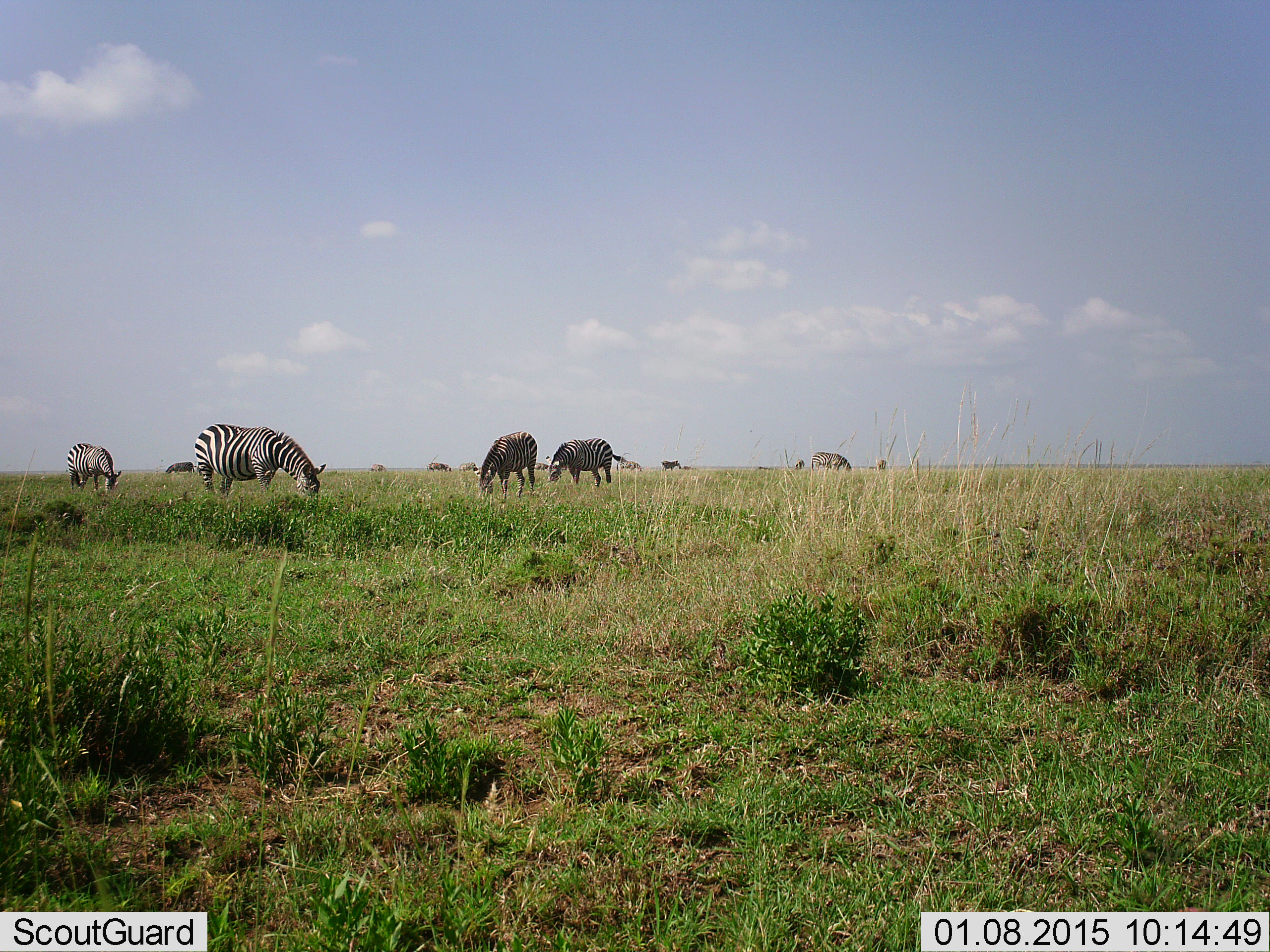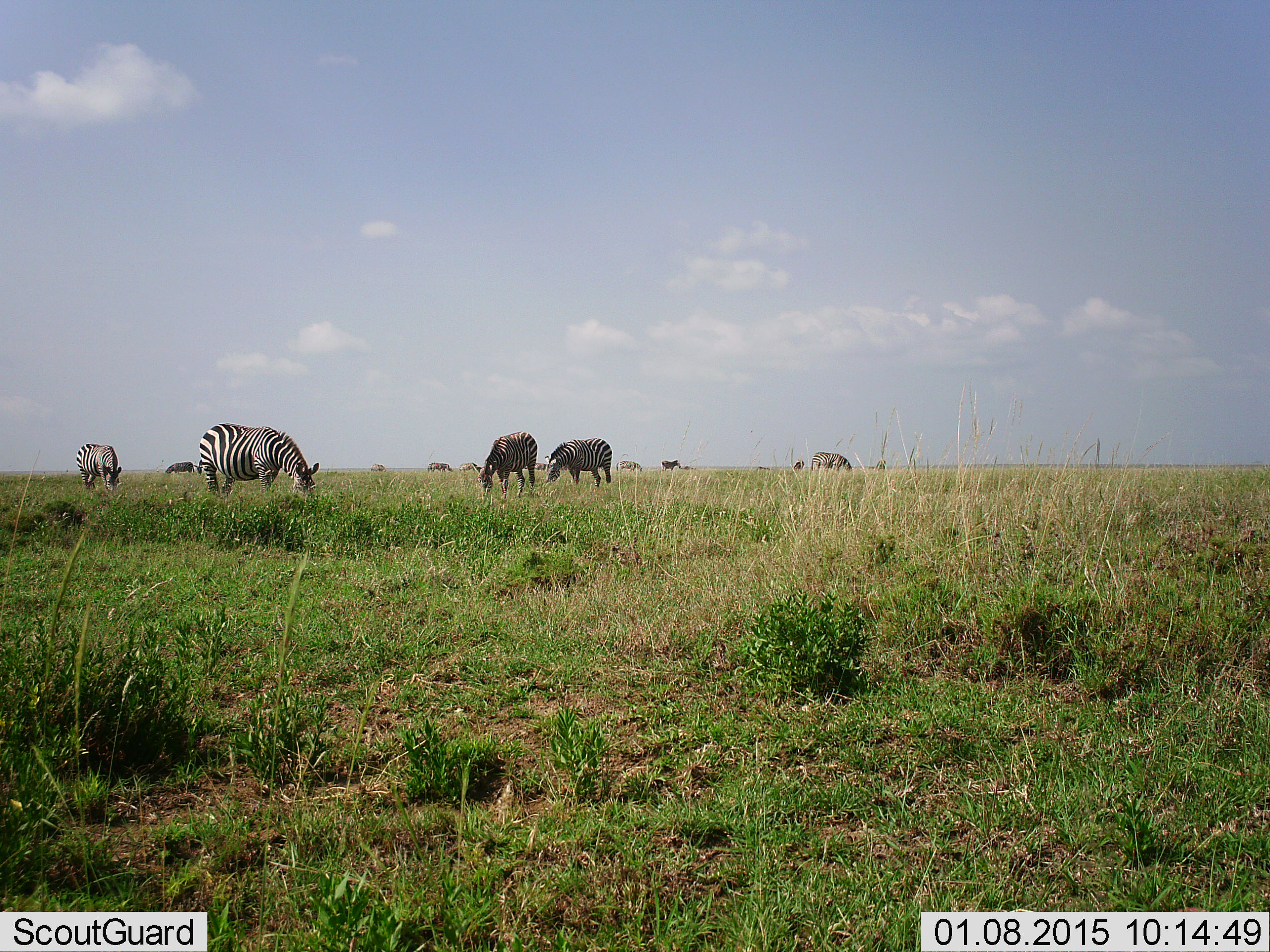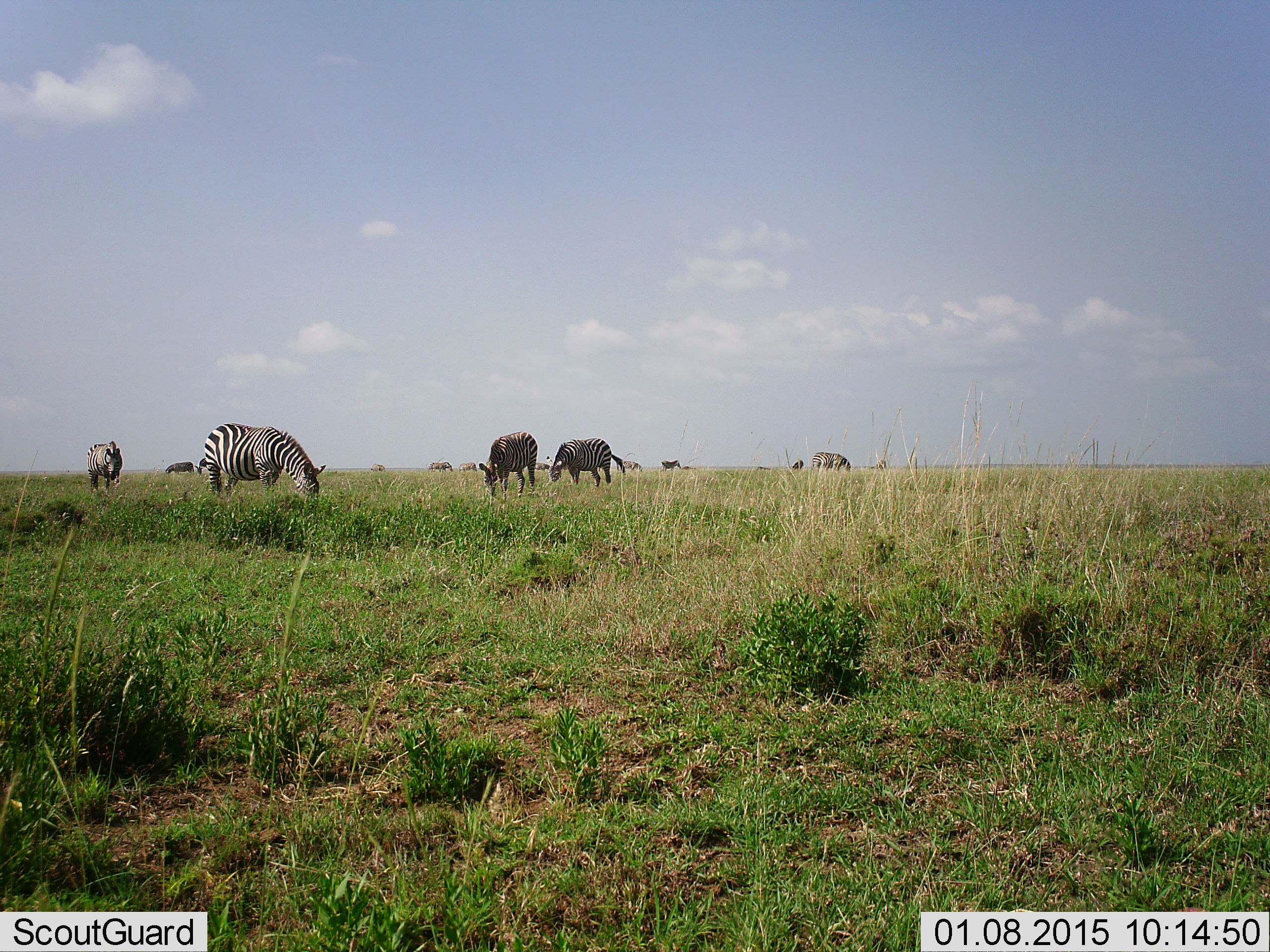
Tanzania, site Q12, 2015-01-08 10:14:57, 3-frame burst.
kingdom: Animalia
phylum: Chordata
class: Mammalia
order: Perissodactyla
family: Equidae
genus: Equus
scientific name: Equus quagga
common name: plains zebra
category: zebra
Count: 11-50.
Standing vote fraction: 50%.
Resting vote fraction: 0%.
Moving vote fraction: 10%.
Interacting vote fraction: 0%.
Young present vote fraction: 0%.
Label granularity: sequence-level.